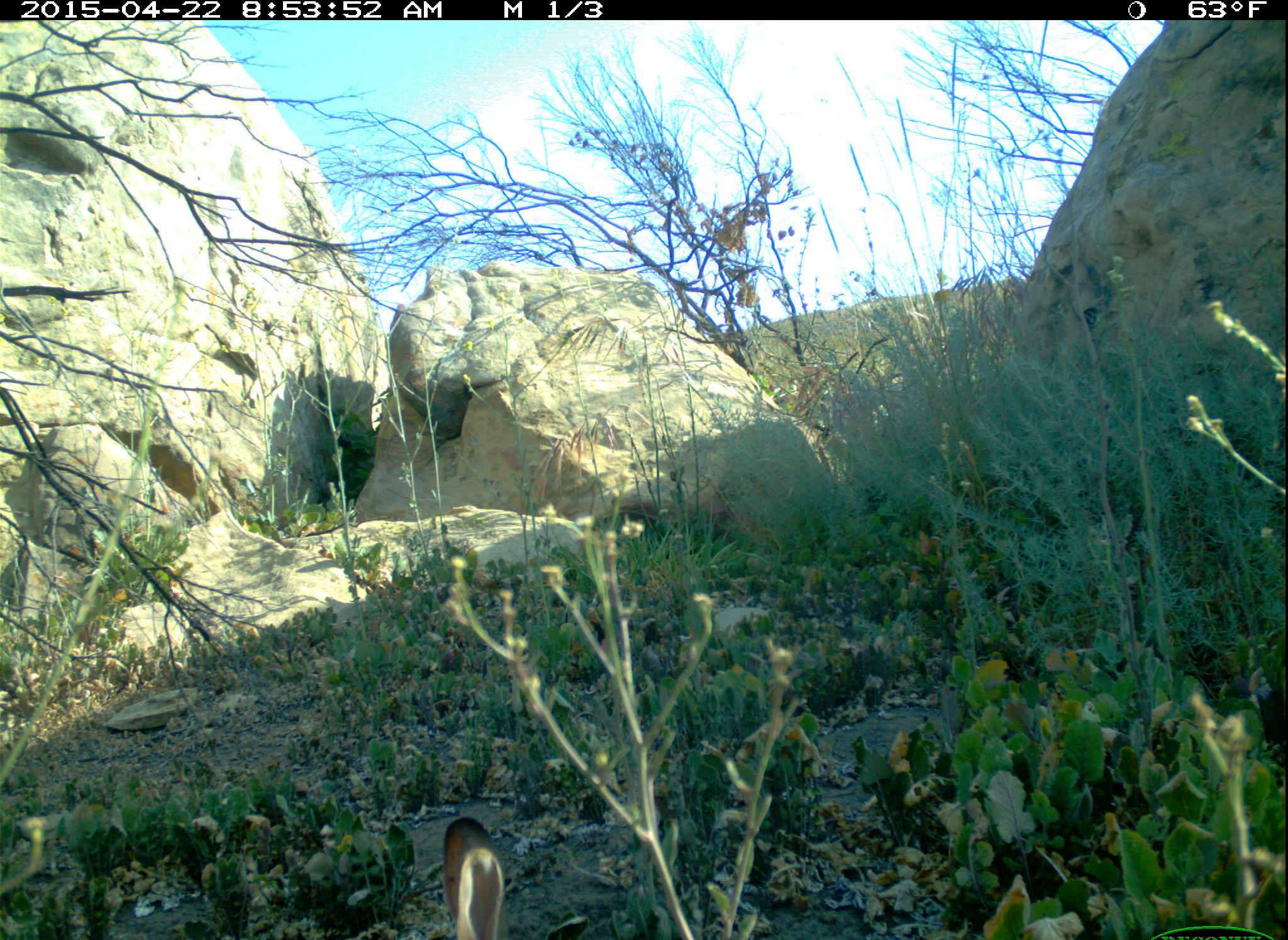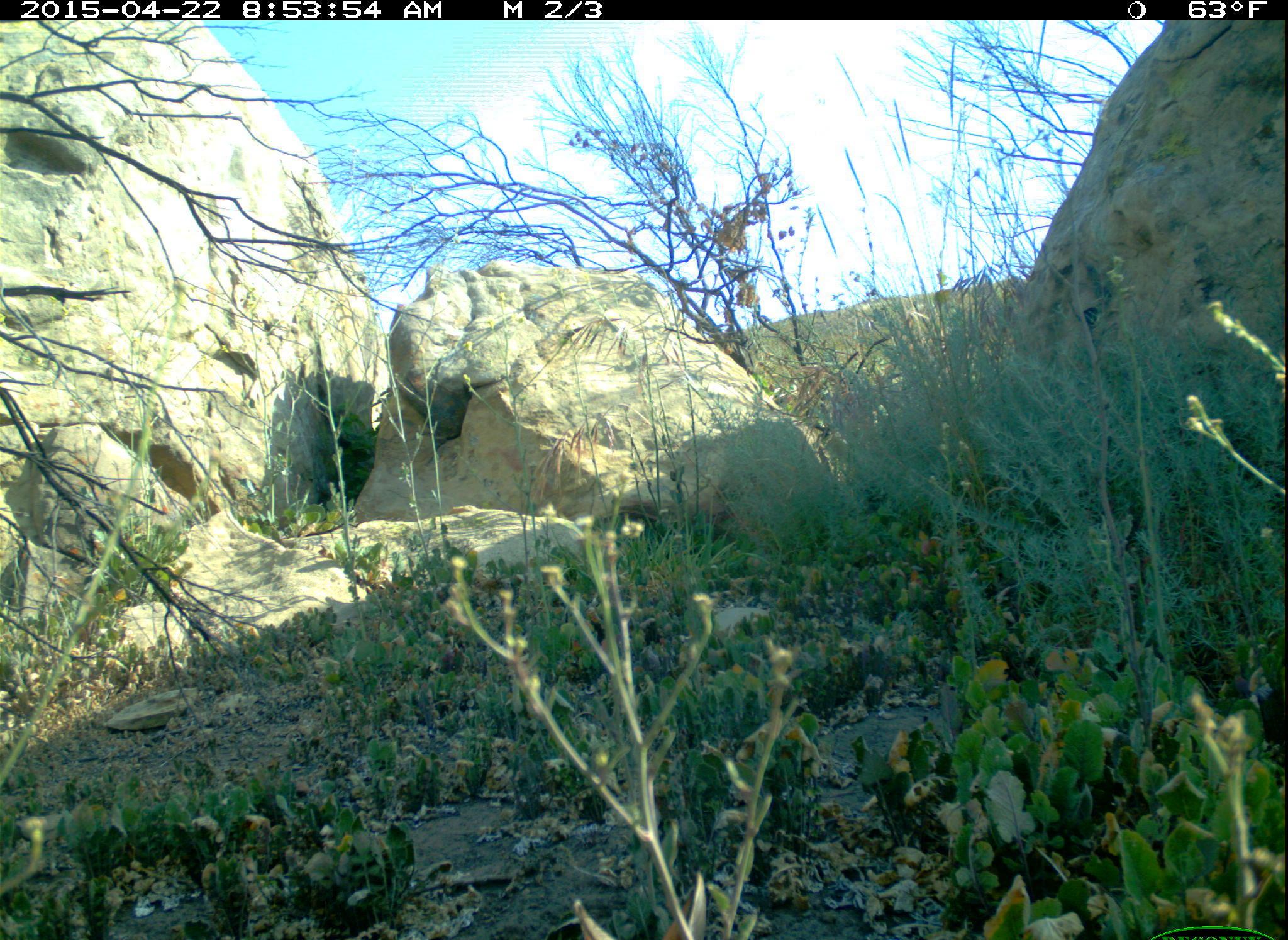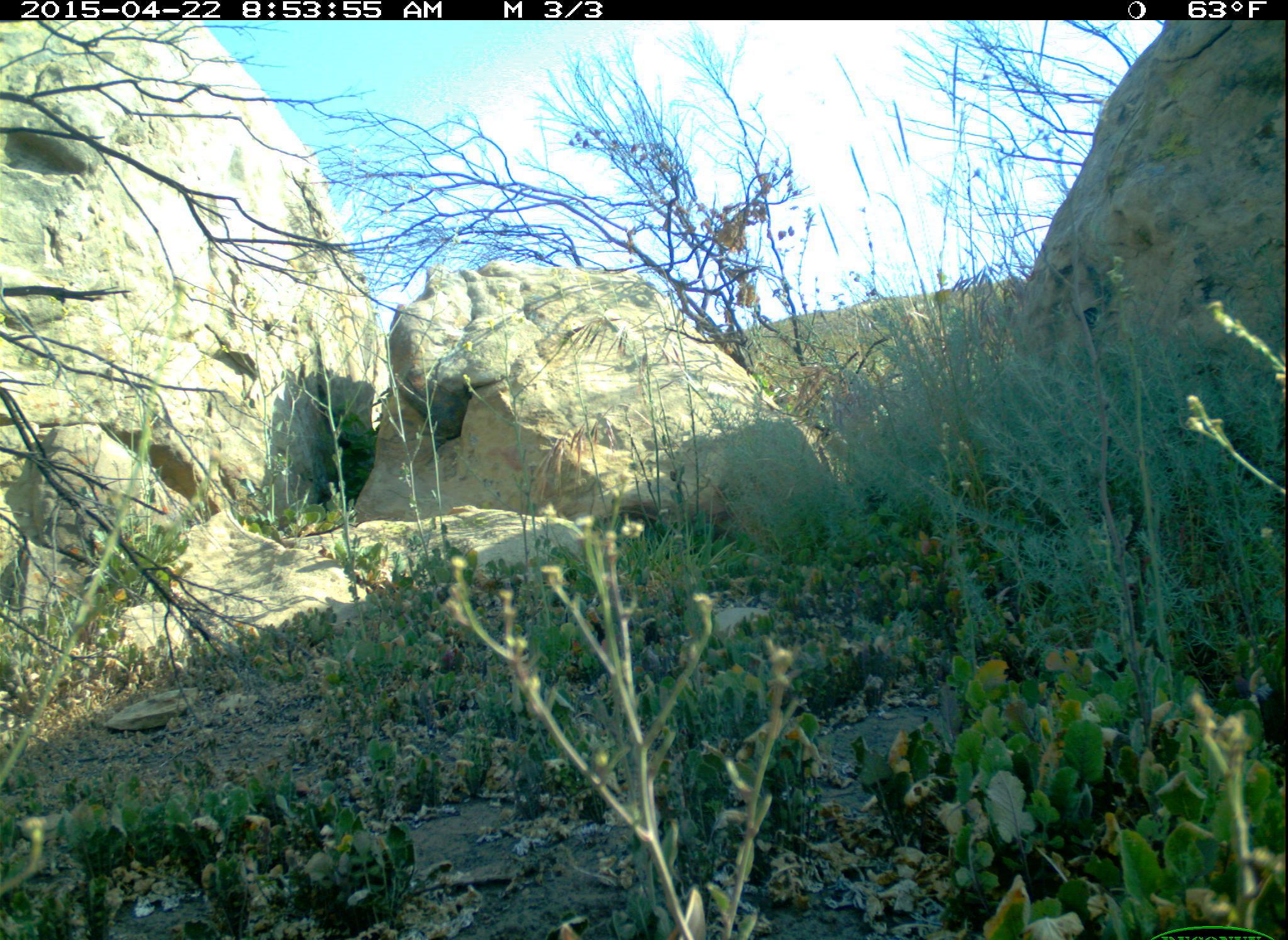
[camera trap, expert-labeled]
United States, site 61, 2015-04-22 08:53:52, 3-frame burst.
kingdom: Animalia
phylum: Chordata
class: Mammalia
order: Lagomorpha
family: Leporidae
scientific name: Leporidae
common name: rabbits and hares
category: rabbit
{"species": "rabbit (rabbits and hares) (Leporidae)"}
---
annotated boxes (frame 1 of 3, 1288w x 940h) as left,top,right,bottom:
rabbit: 412,801,581,936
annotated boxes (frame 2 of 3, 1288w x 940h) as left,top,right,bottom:
rabbit: 564,865,721,940